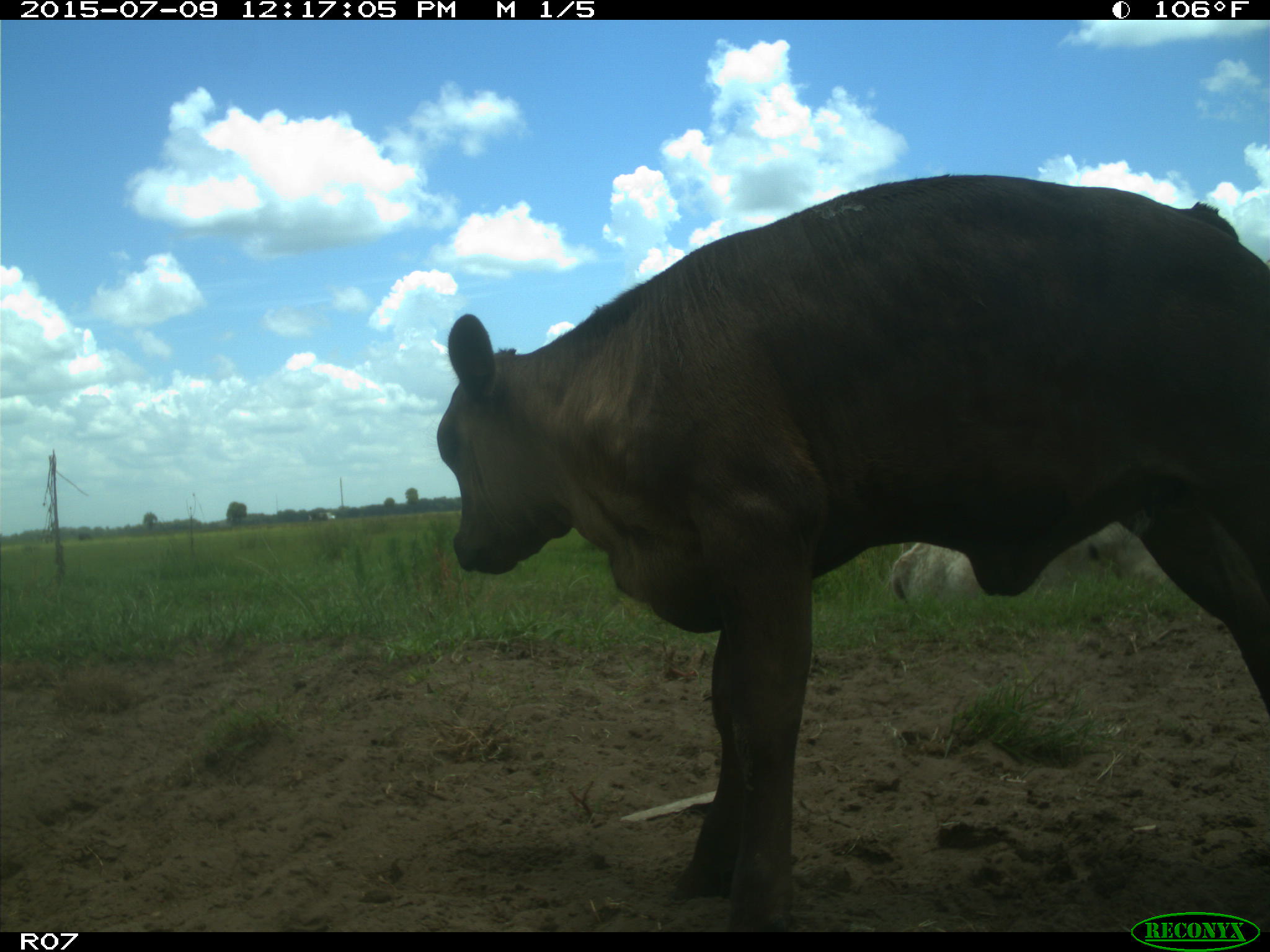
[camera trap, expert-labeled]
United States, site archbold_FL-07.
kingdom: Animalia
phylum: Chordata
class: Mammalia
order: Artiodactyla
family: Bovidae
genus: Bos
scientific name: Bos taurus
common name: domestic cow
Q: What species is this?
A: Bos taurus (domestic cow).